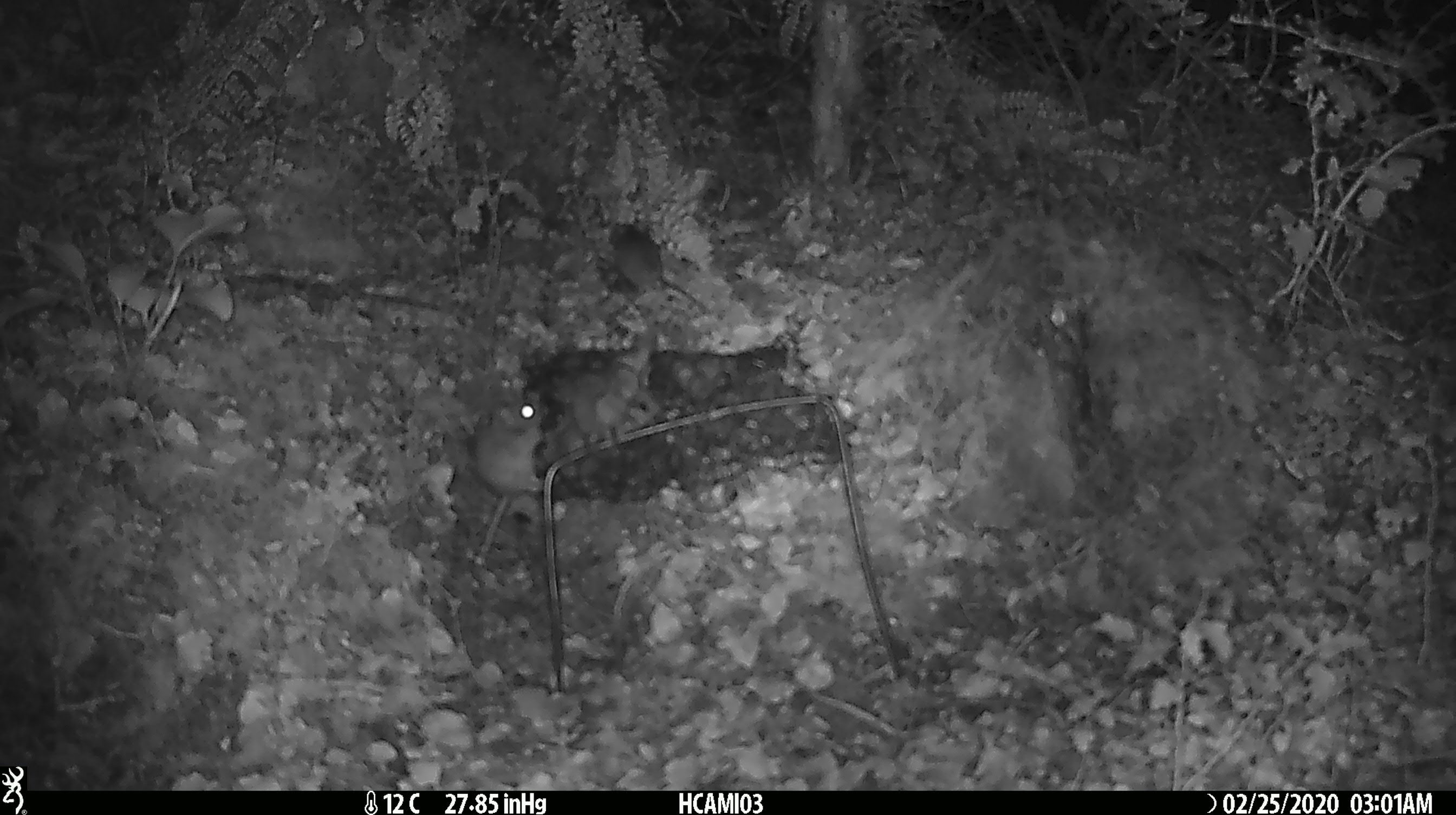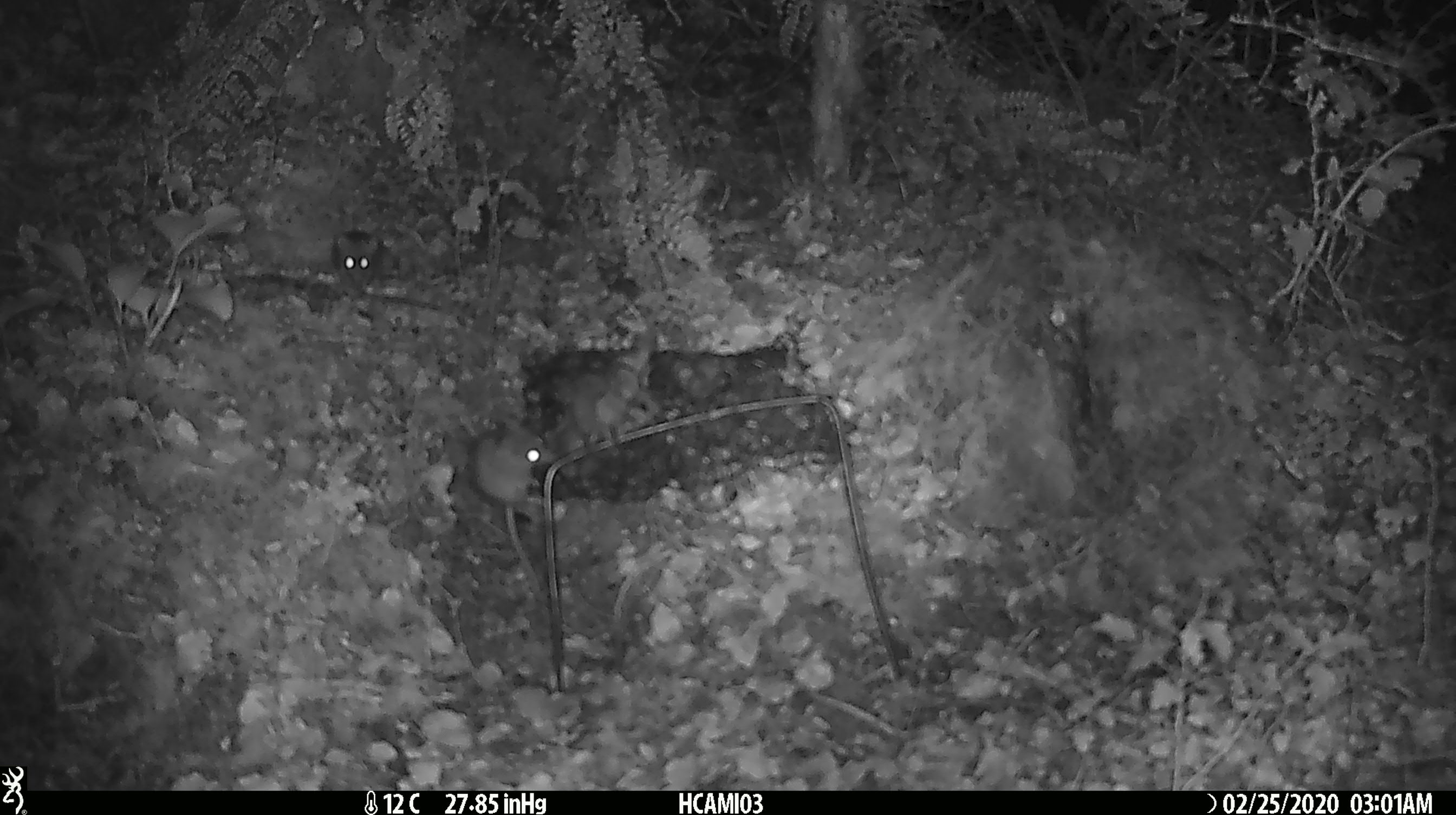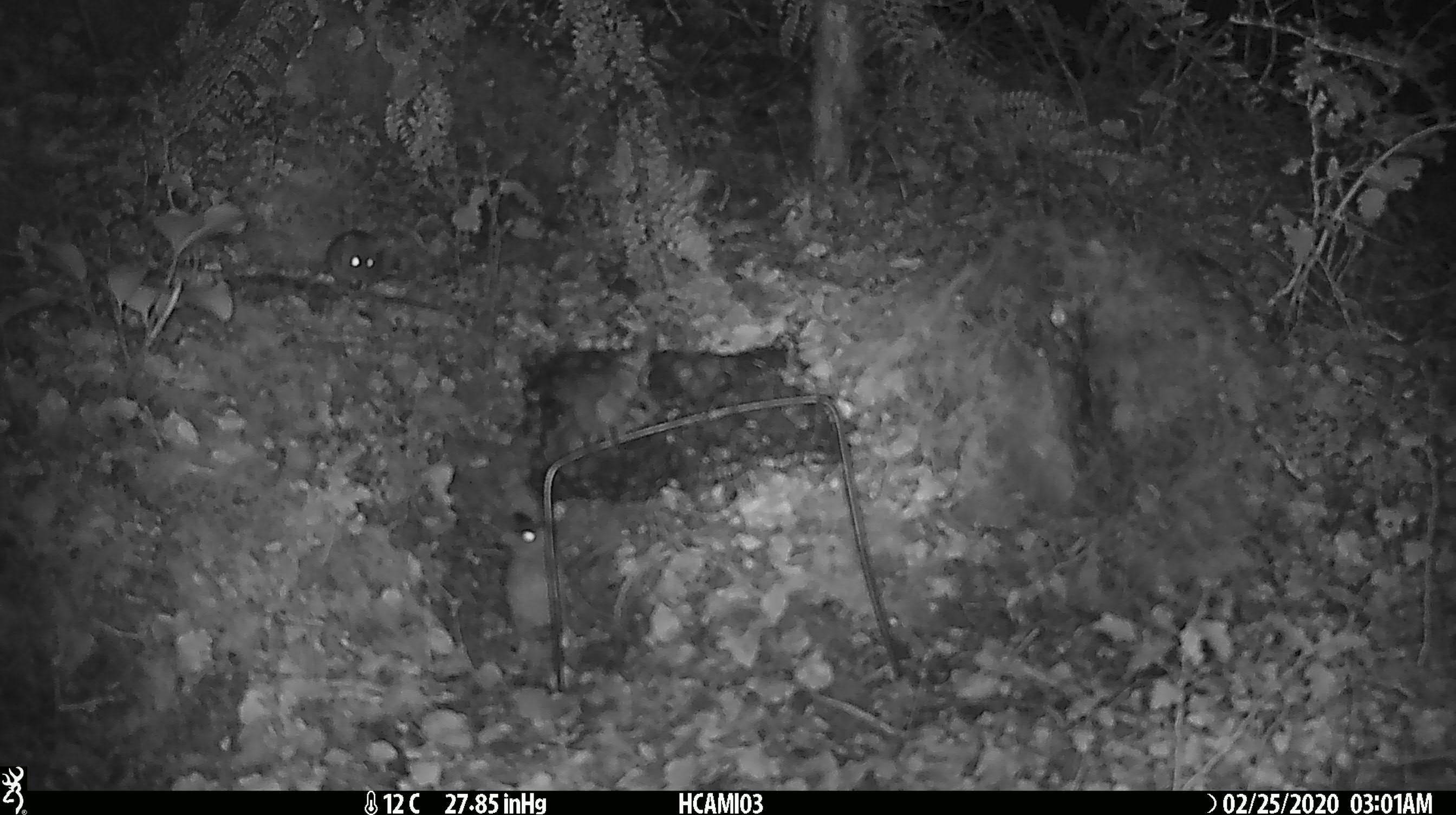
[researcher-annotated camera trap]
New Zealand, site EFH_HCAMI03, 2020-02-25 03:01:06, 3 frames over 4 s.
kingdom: Animalia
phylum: Chordata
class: Mammalia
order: Rodentia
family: Muridae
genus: Mus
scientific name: Mus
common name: mouse